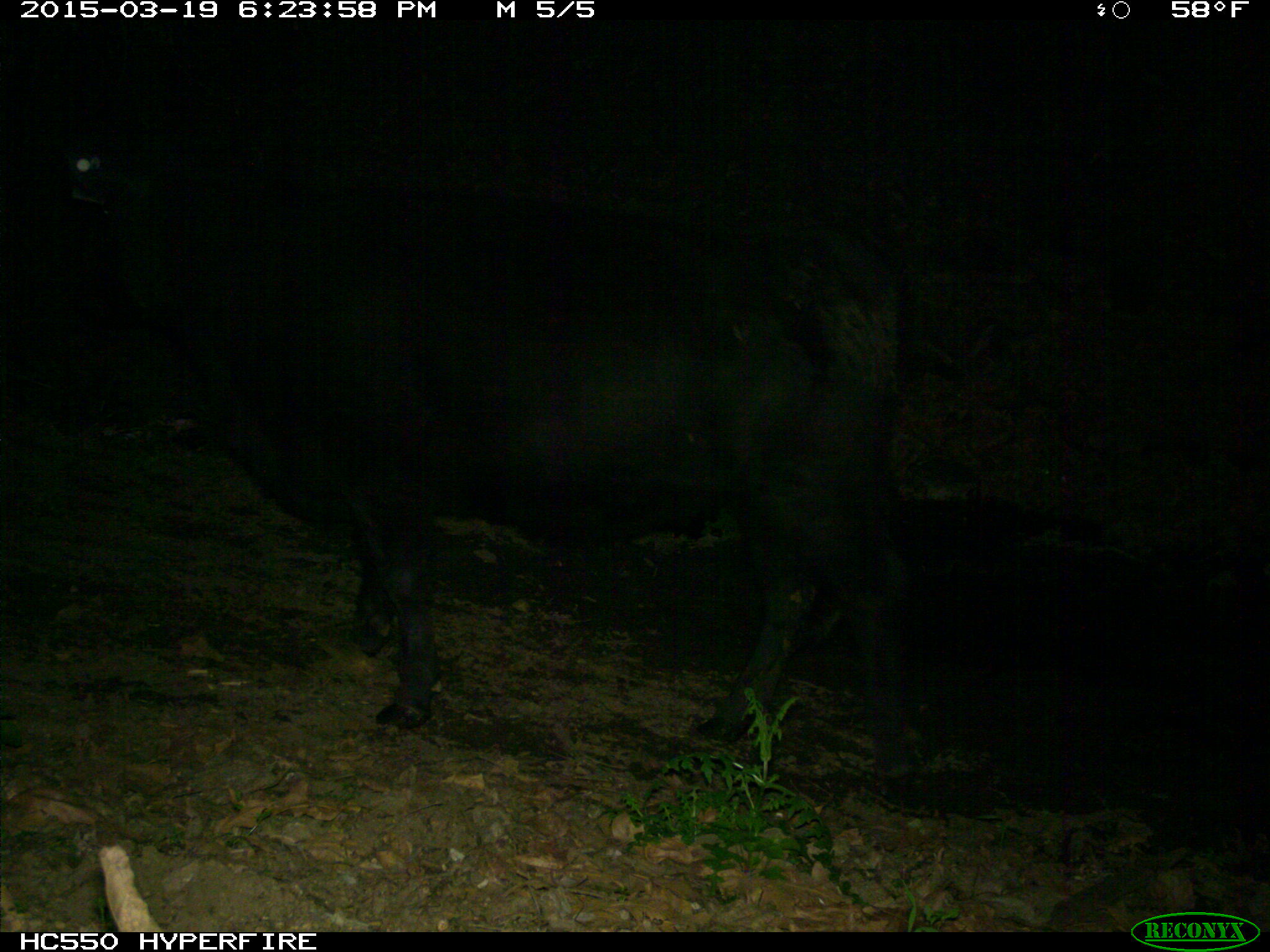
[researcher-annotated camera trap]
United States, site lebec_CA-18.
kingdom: Animalia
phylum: Chordata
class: Mammalia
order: Artiodactyla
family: Bovidae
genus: Bos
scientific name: Bos taurus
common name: domestic cow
Bos taurus (domestic cow).